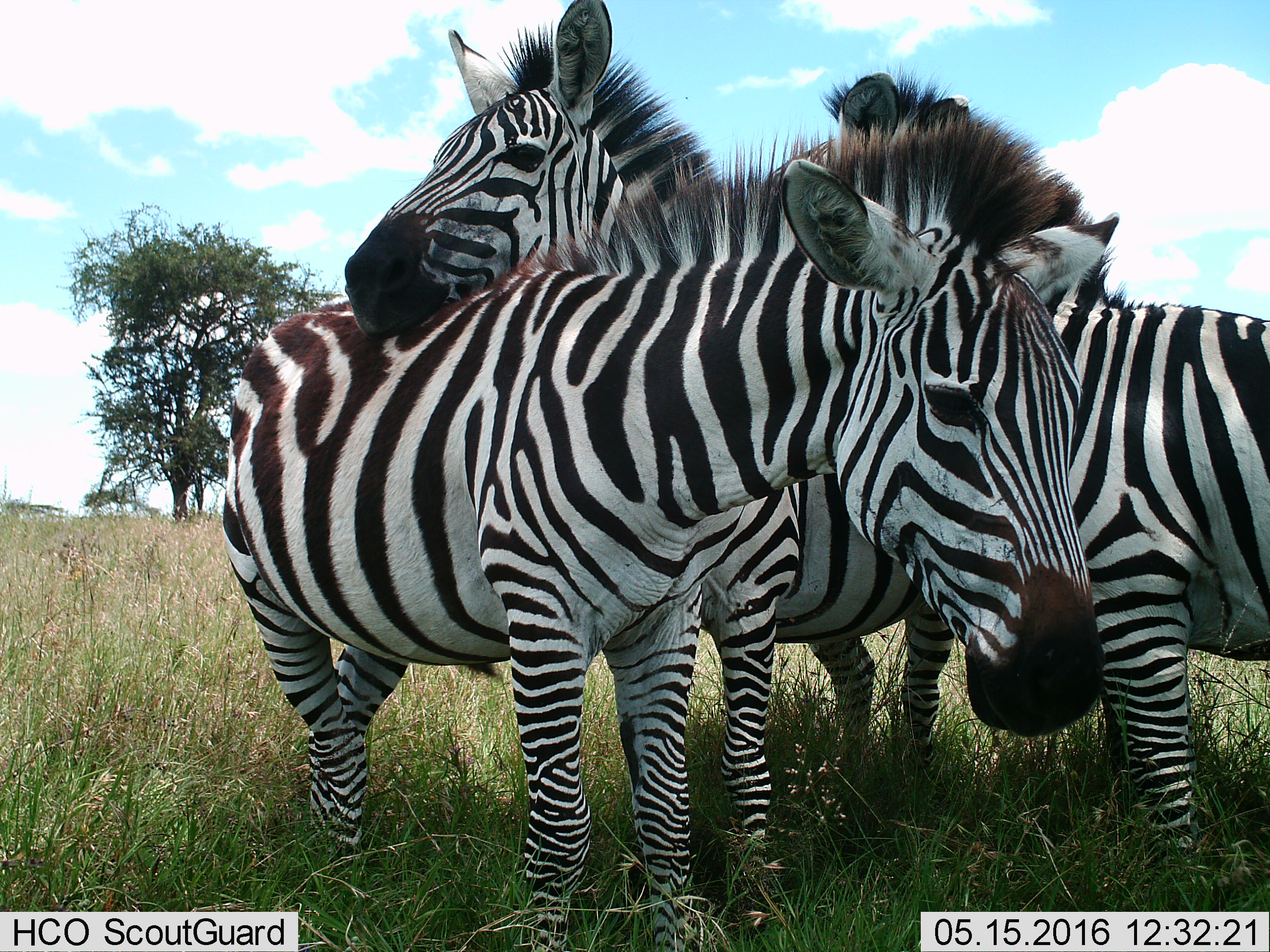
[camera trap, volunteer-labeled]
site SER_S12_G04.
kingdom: Animalia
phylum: Chordata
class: Mammalia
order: Perissodactyla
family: Equidae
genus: Equus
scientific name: Equus quagga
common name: plains zebra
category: zebraplains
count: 3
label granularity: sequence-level